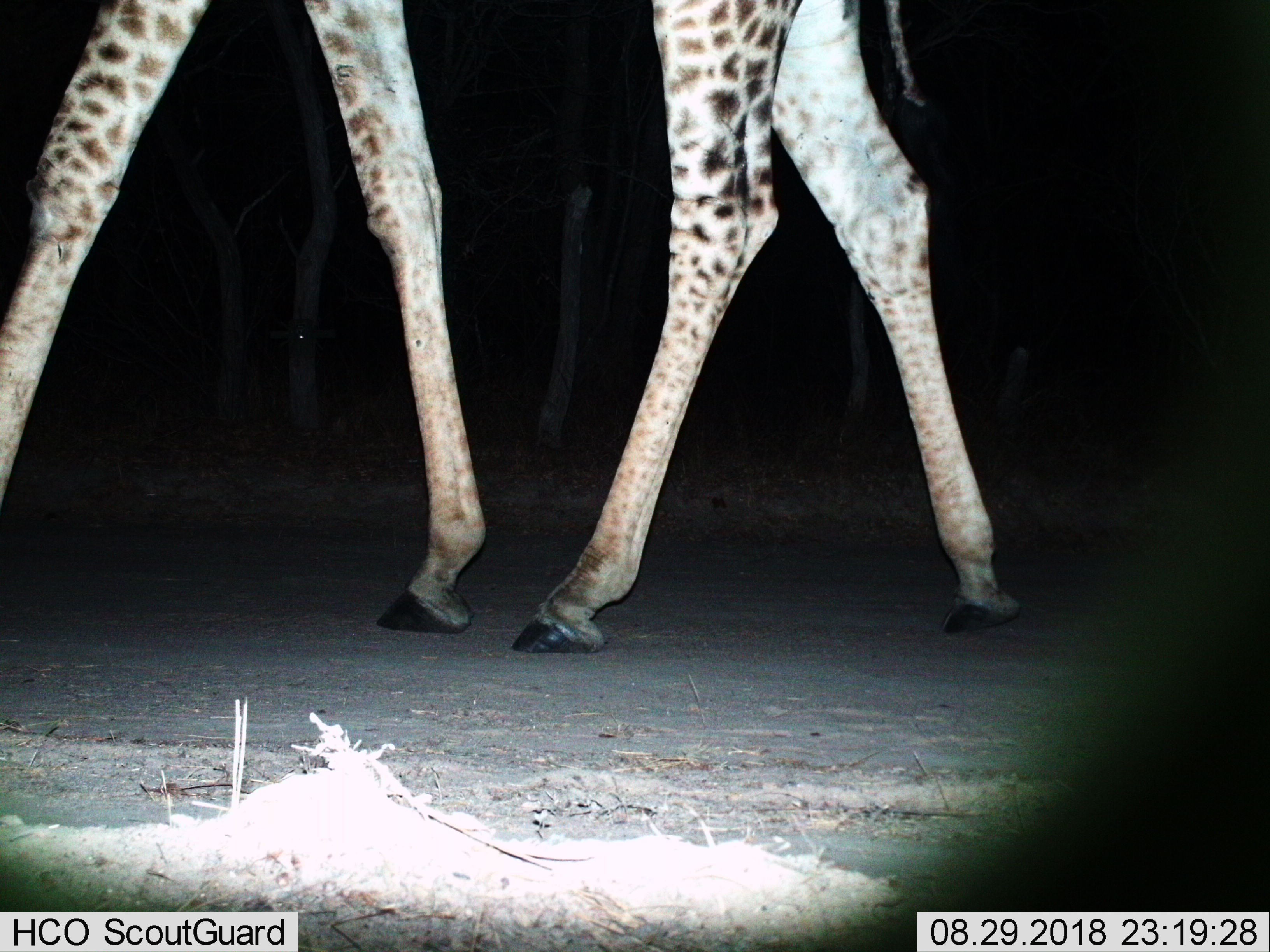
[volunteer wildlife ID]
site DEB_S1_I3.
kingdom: Animalia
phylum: Chordata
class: Mammalia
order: Artiodactyla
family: Giraffidae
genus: Giraffa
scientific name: Giraffa camelopardalis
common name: giraffe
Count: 1.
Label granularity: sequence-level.